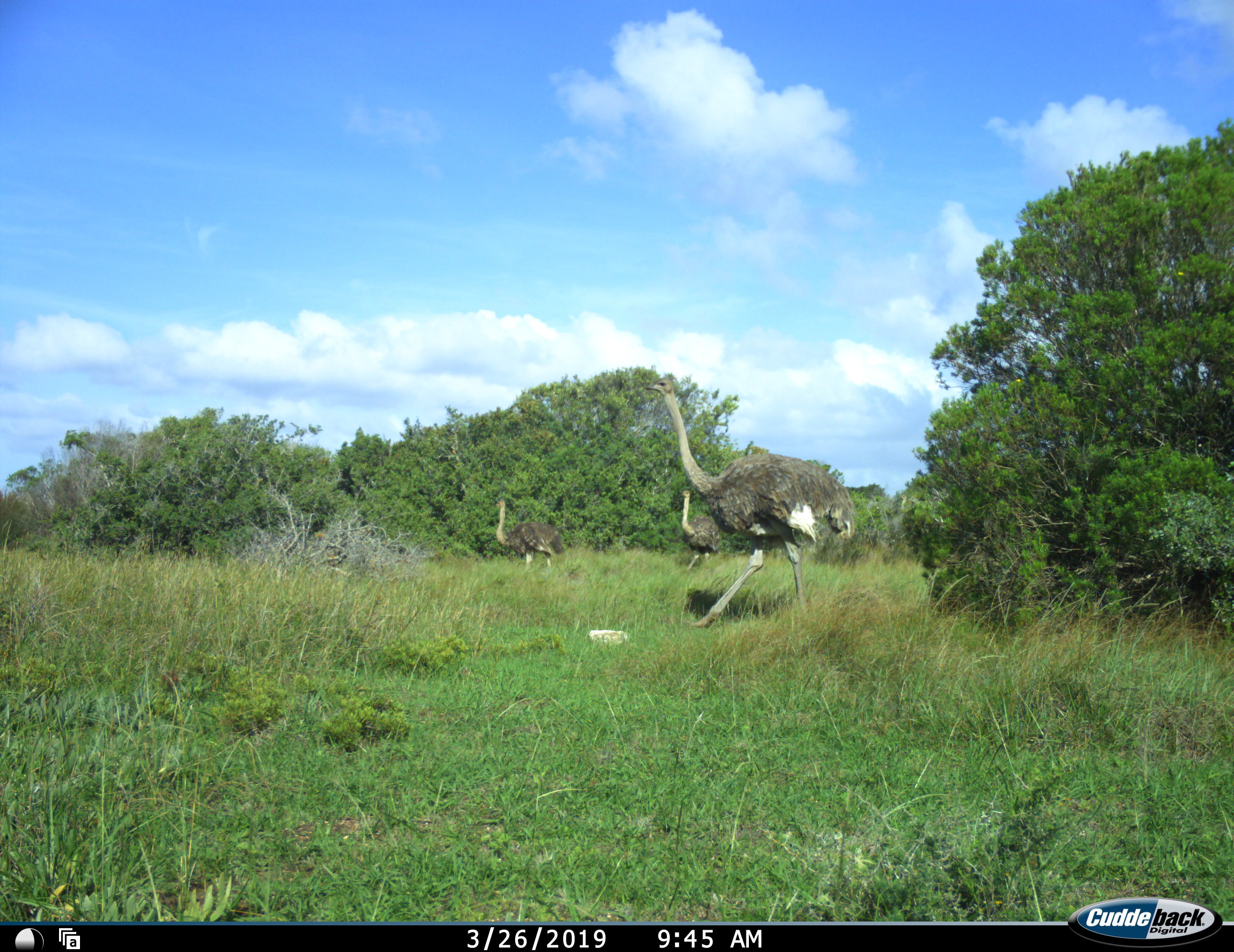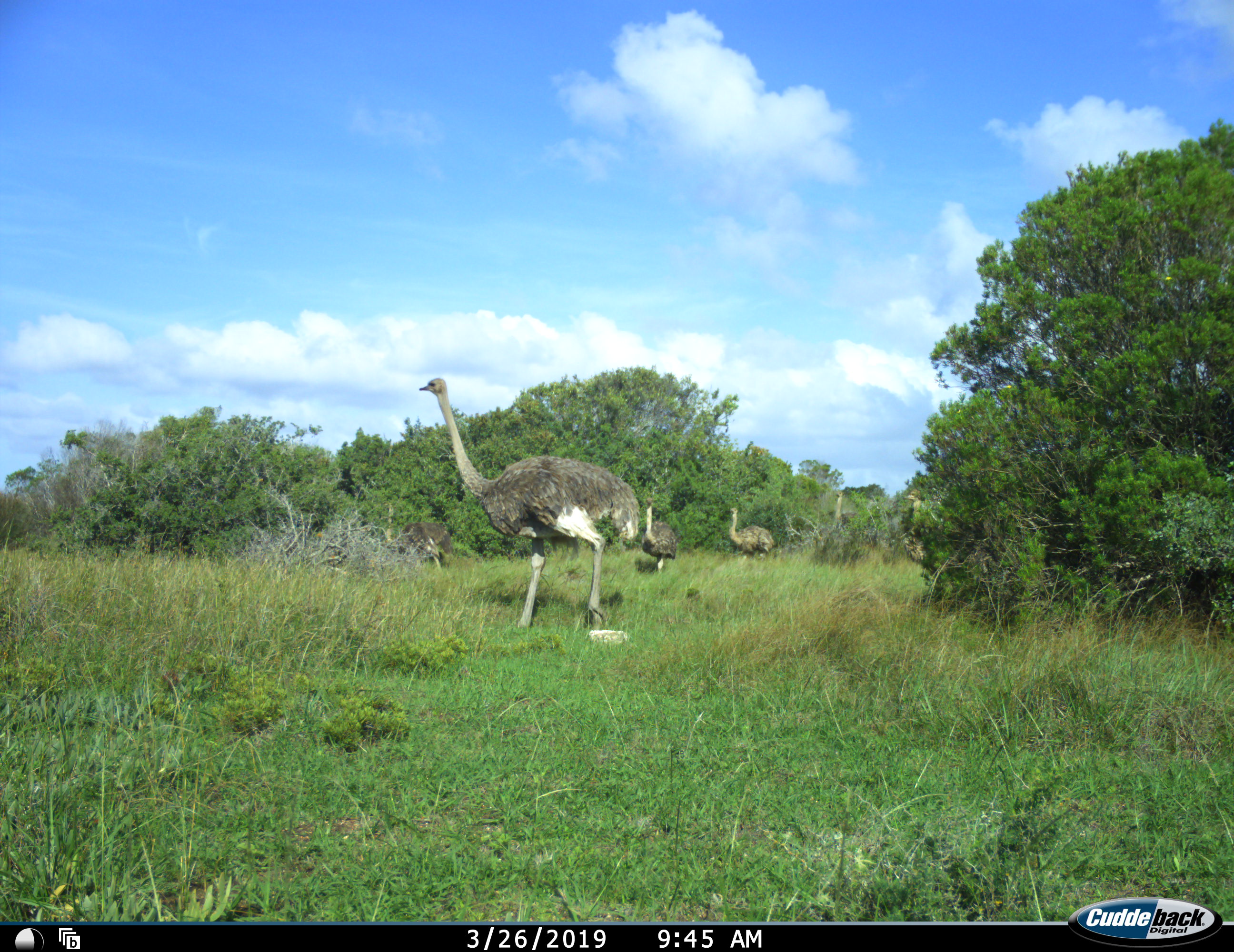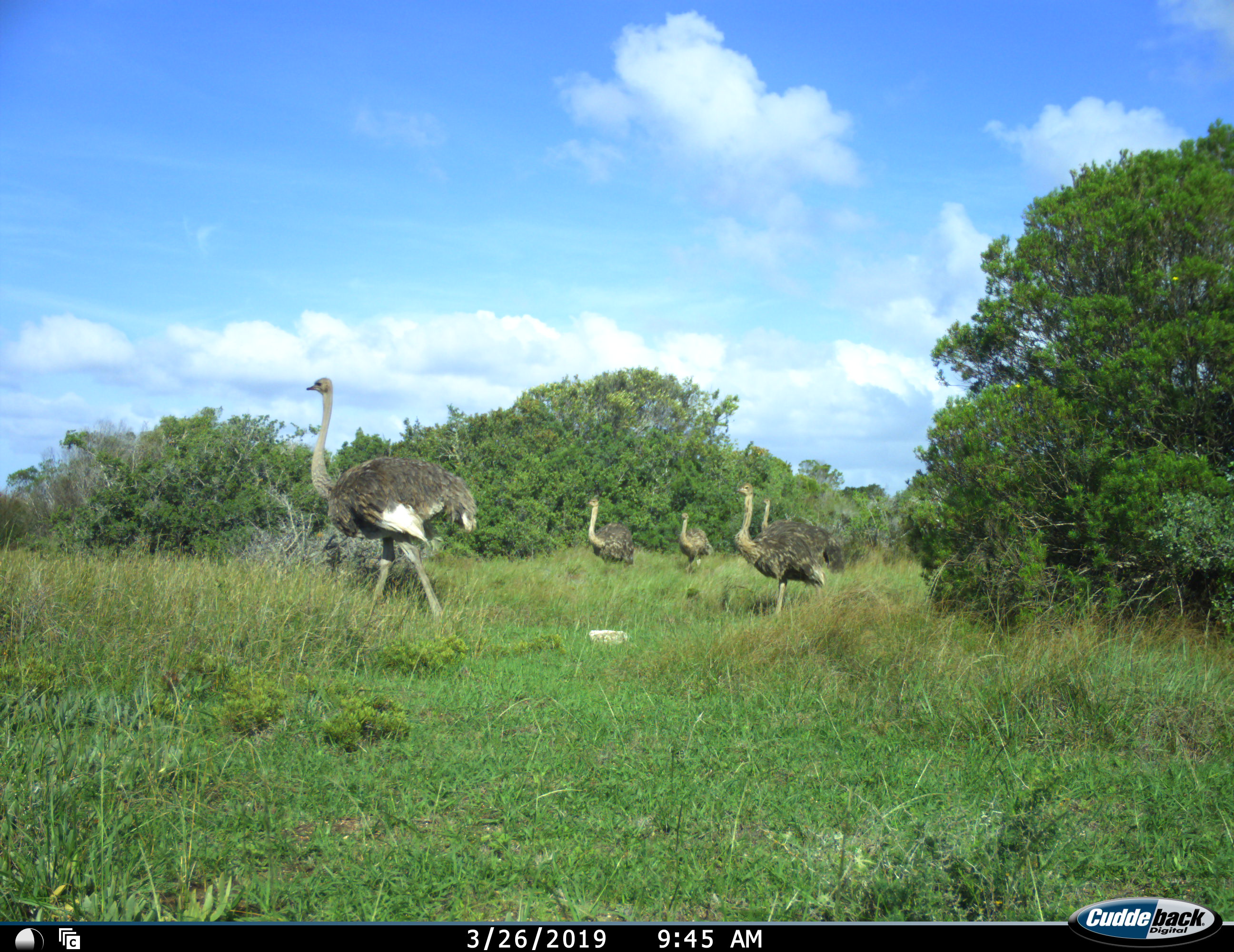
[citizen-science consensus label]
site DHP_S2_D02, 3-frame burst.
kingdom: Animalia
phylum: Chordata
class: Aves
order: Struthioniformes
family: Struthionidae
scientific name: Struthionidae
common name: ostrich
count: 6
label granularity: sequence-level